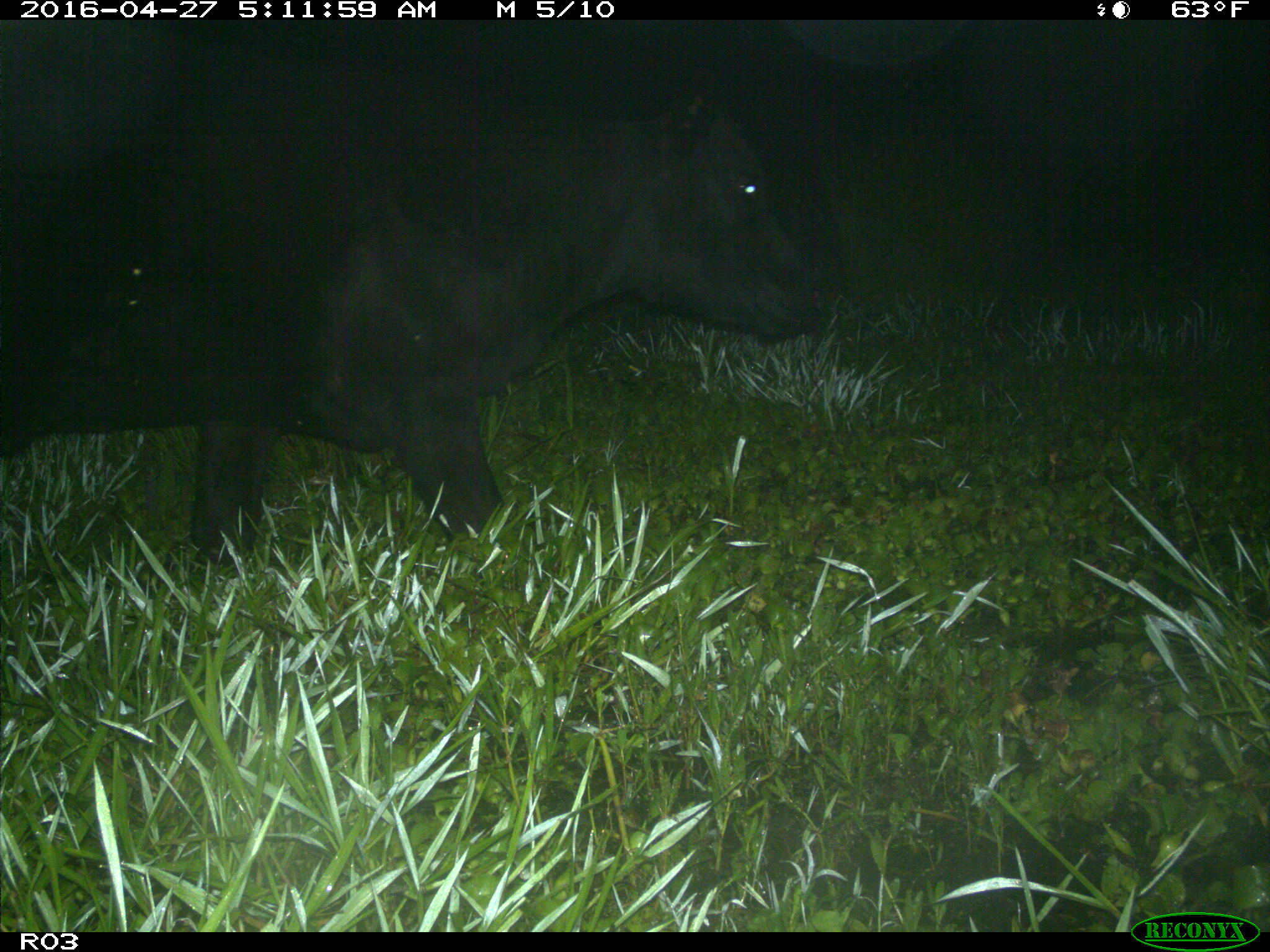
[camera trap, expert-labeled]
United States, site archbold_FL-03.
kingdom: Animalia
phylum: Chordata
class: Mammalia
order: Artiodactyla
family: Bovidae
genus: Bos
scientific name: Bos taurus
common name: domestic cow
Bos taurus (domestic cow).